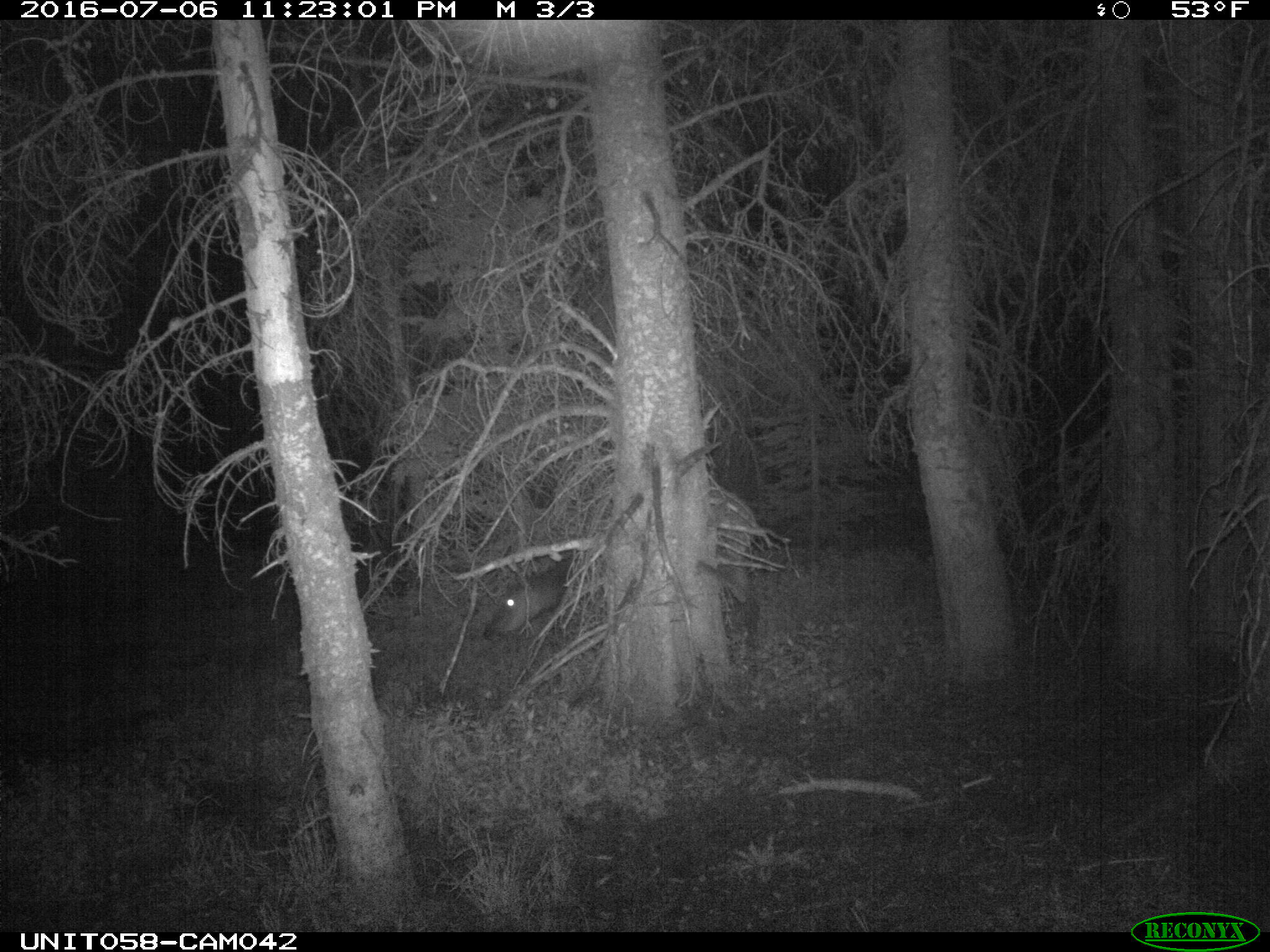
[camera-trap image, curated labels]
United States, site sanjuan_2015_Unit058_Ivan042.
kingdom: Animalia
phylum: Chordata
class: Mammalia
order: Artiodactyla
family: Cervidae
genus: Cervus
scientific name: Cervus elaphus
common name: red deer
Cervus elaphus (red deer).